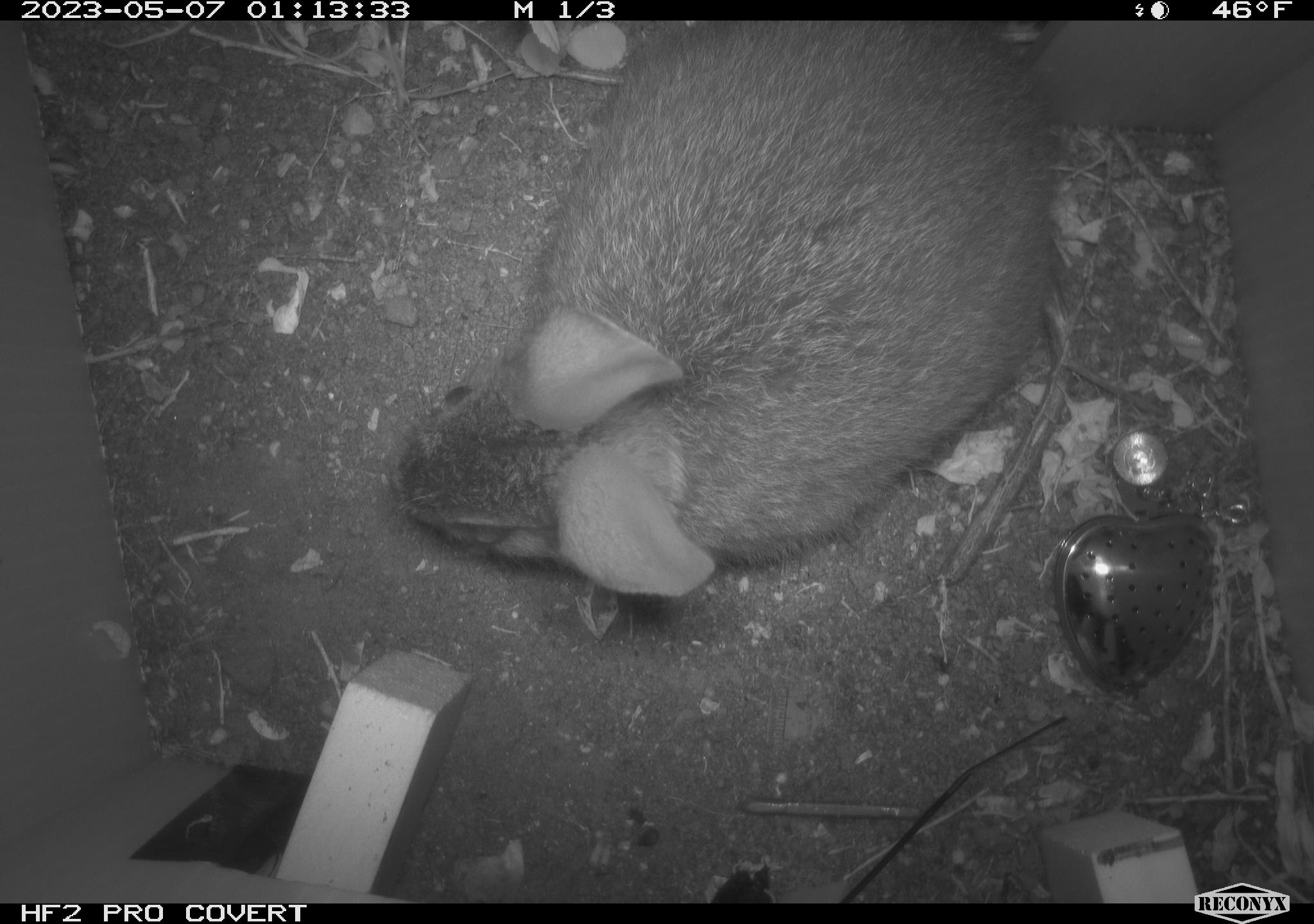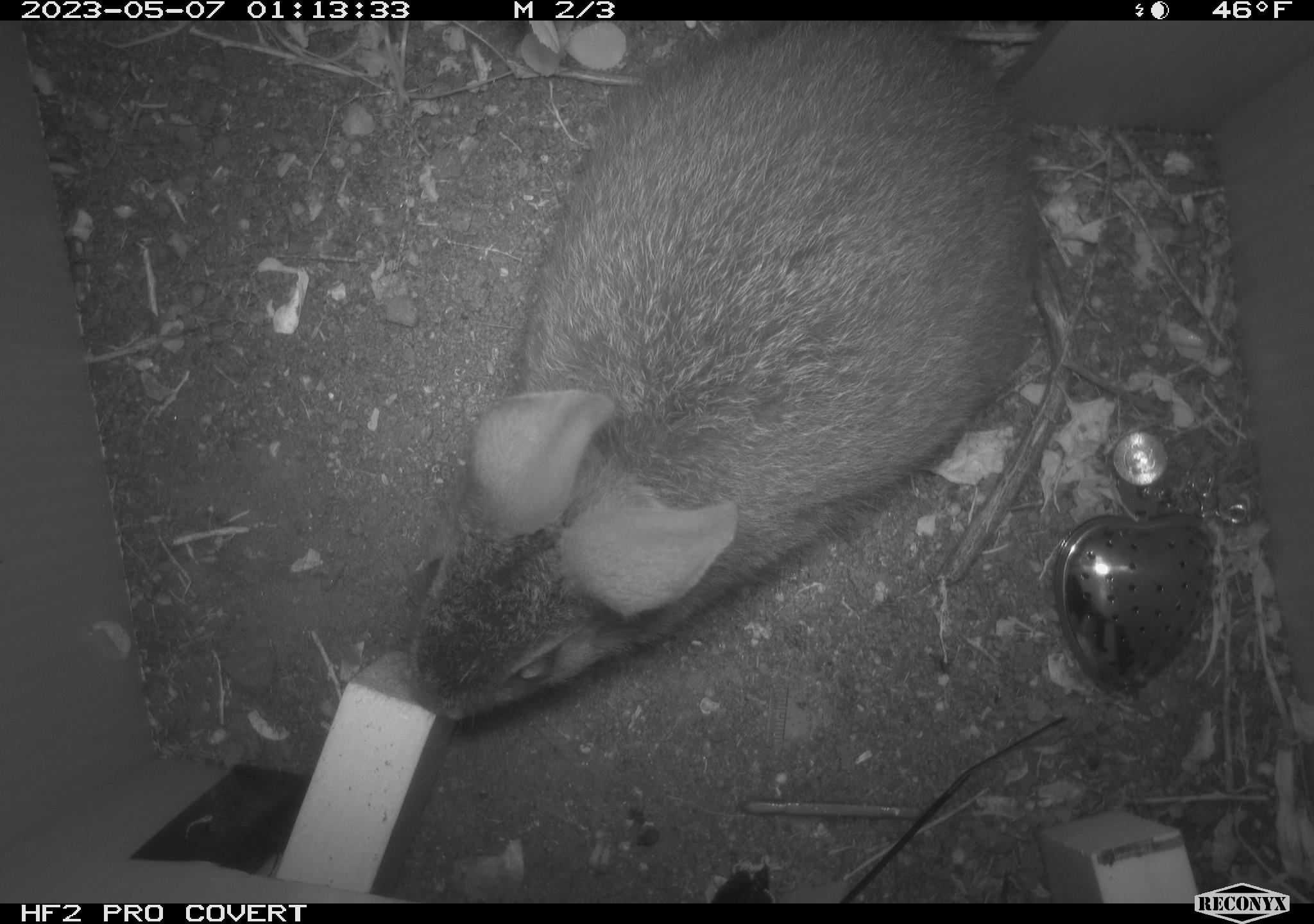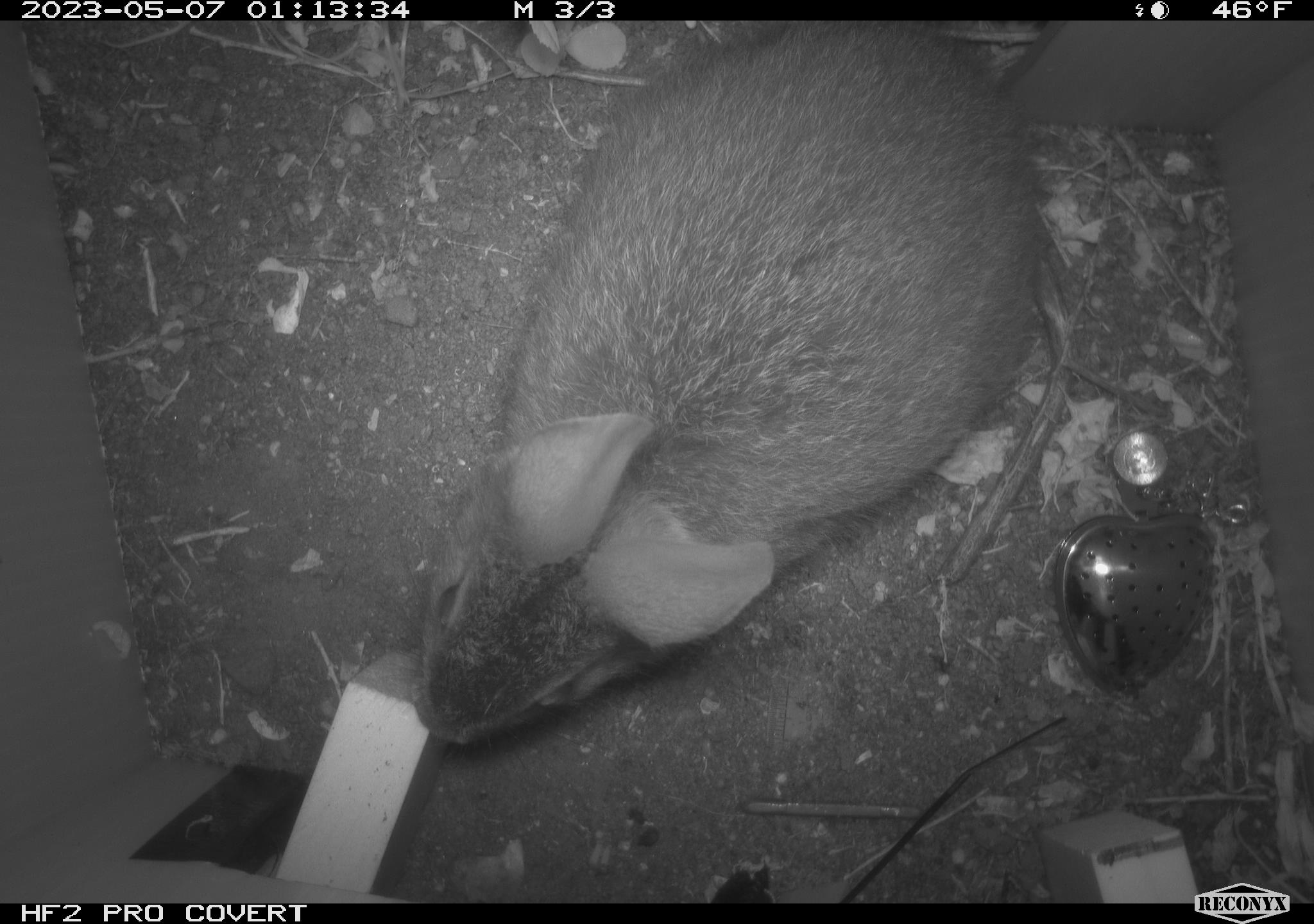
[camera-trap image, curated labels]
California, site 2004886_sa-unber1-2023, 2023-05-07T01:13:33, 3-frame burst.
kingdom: Animalia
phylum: Chordata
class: Mammalia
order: Lagomorpha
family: Leporidae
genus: Sylvilagus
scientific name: Sylvilagus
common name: cottontail rabbits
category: sylvilagus species